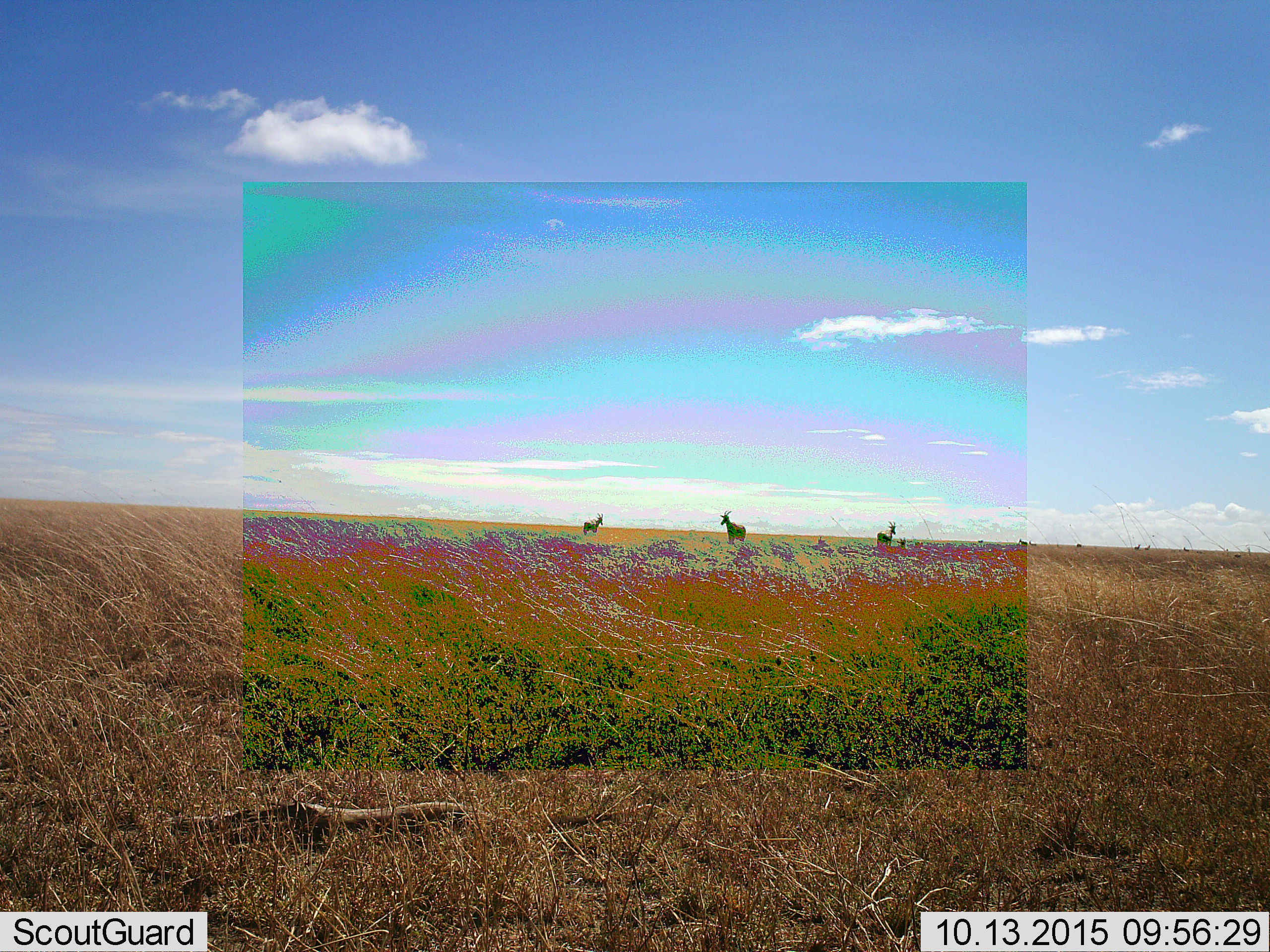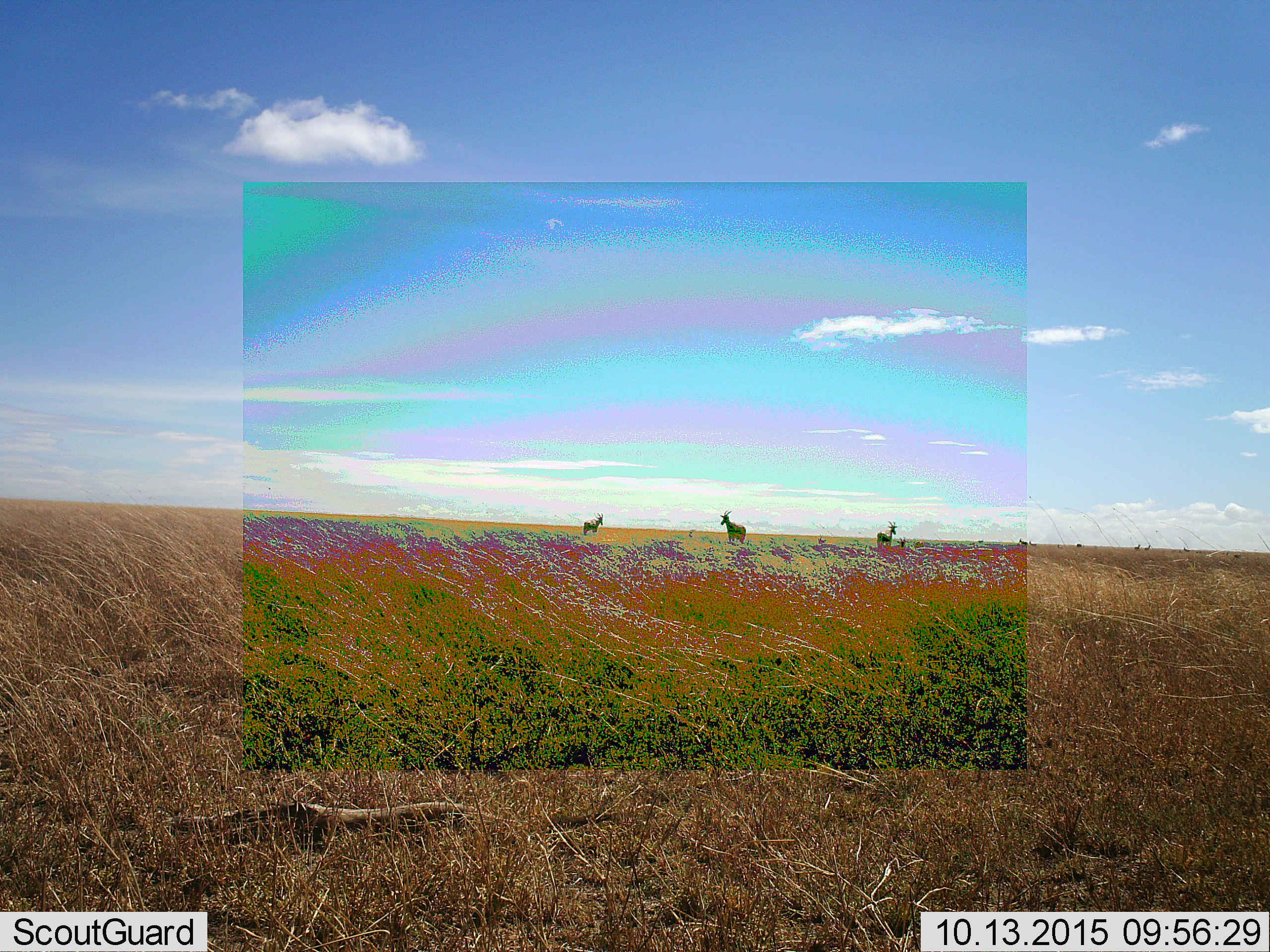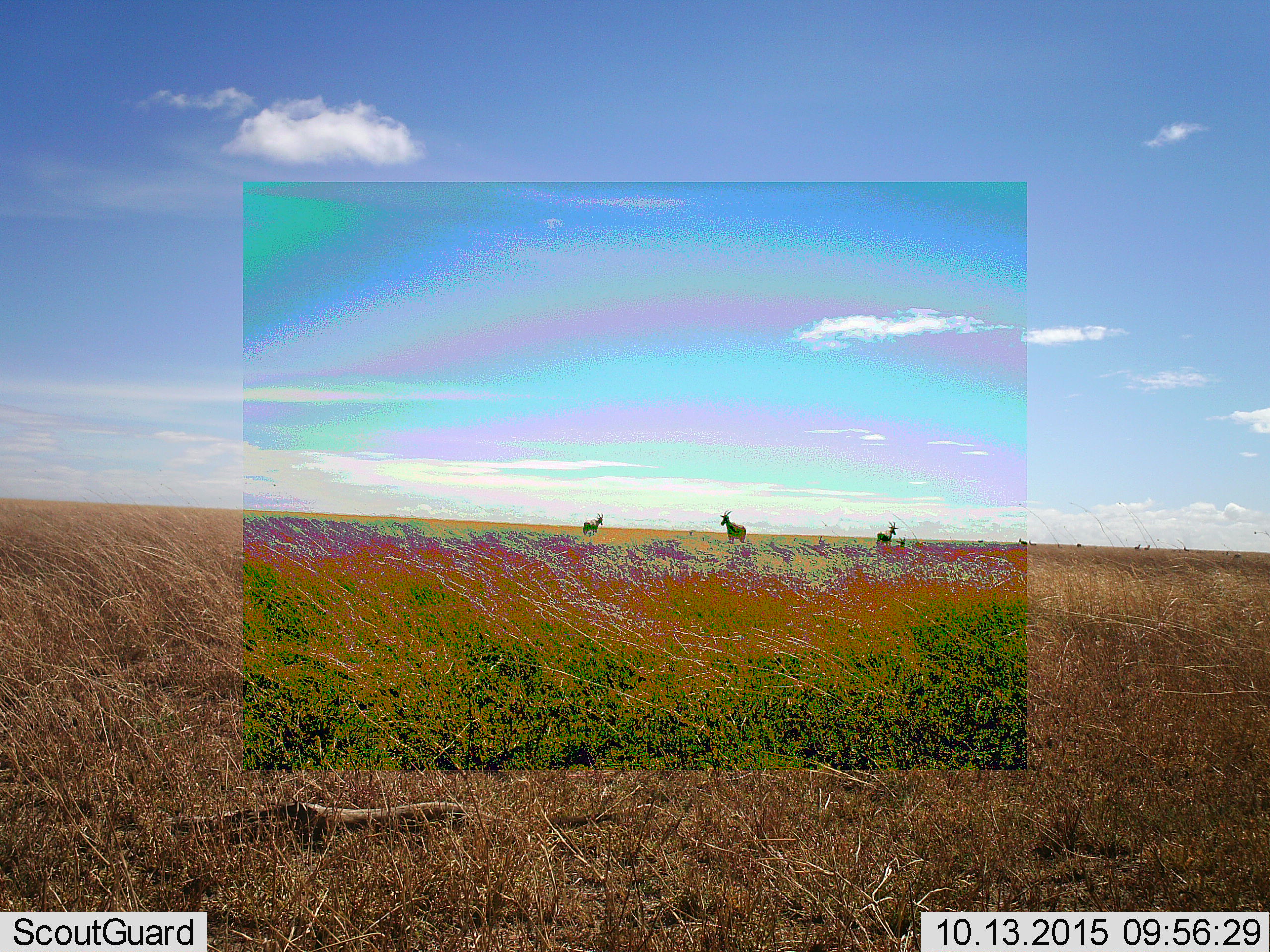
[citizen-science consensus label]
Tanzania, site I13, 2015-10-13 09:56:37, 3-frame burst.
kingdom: Animalia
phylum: Chordata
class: Mammalia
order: Artiodactyla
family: Bovidae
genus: Damaliscus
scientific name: Damaliscus lunatus jimela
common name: topi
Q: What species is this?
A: Topi (Damaliscus lunatus jimela).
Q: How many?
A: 8.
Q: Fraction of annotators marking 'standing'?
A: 100%.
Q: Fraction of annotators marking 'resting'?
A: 60%.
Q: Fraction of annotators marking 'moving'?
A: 0%.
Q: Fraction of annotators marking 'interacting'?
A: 0%.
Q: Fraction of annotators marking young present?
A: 20%.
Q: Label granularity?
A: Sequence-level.